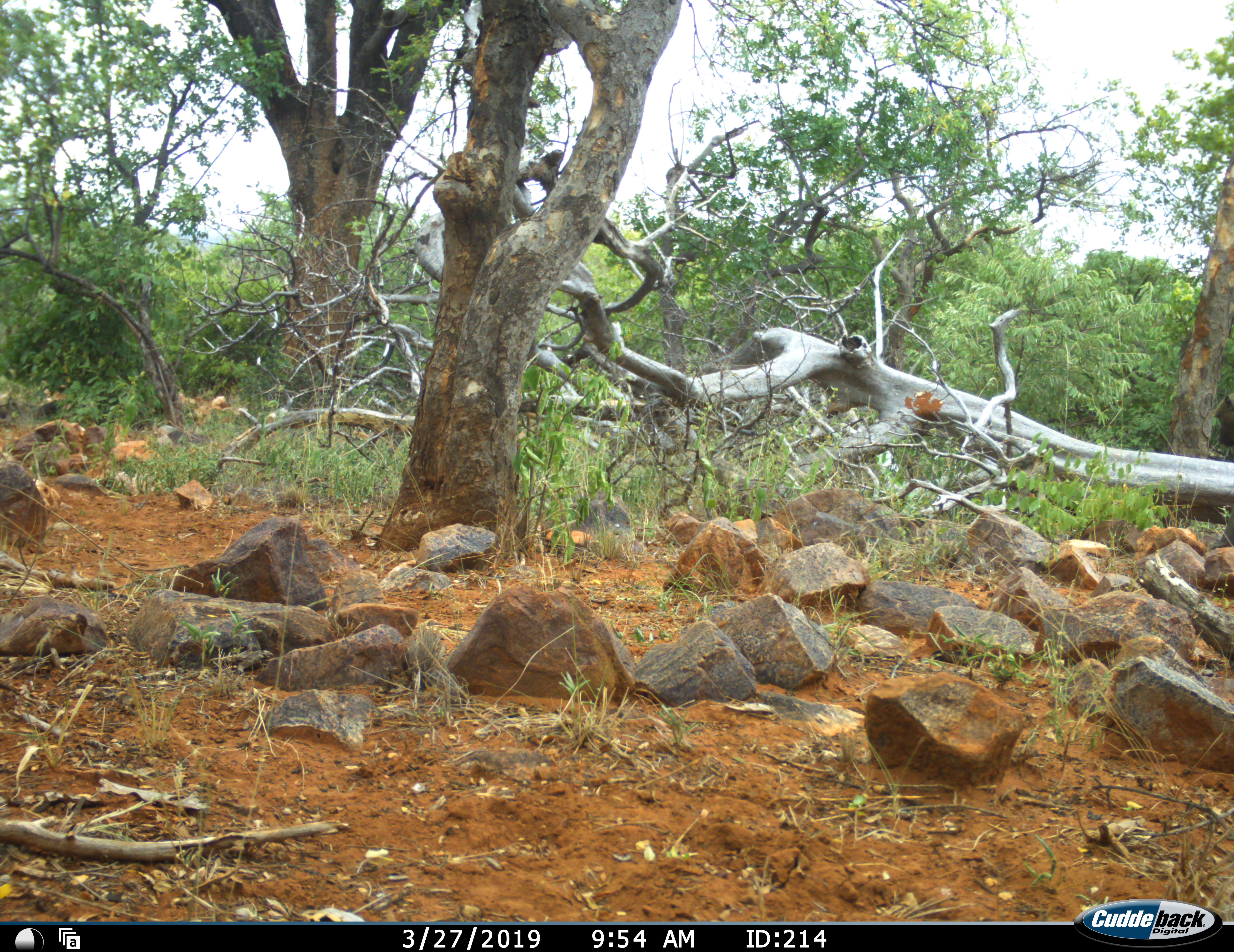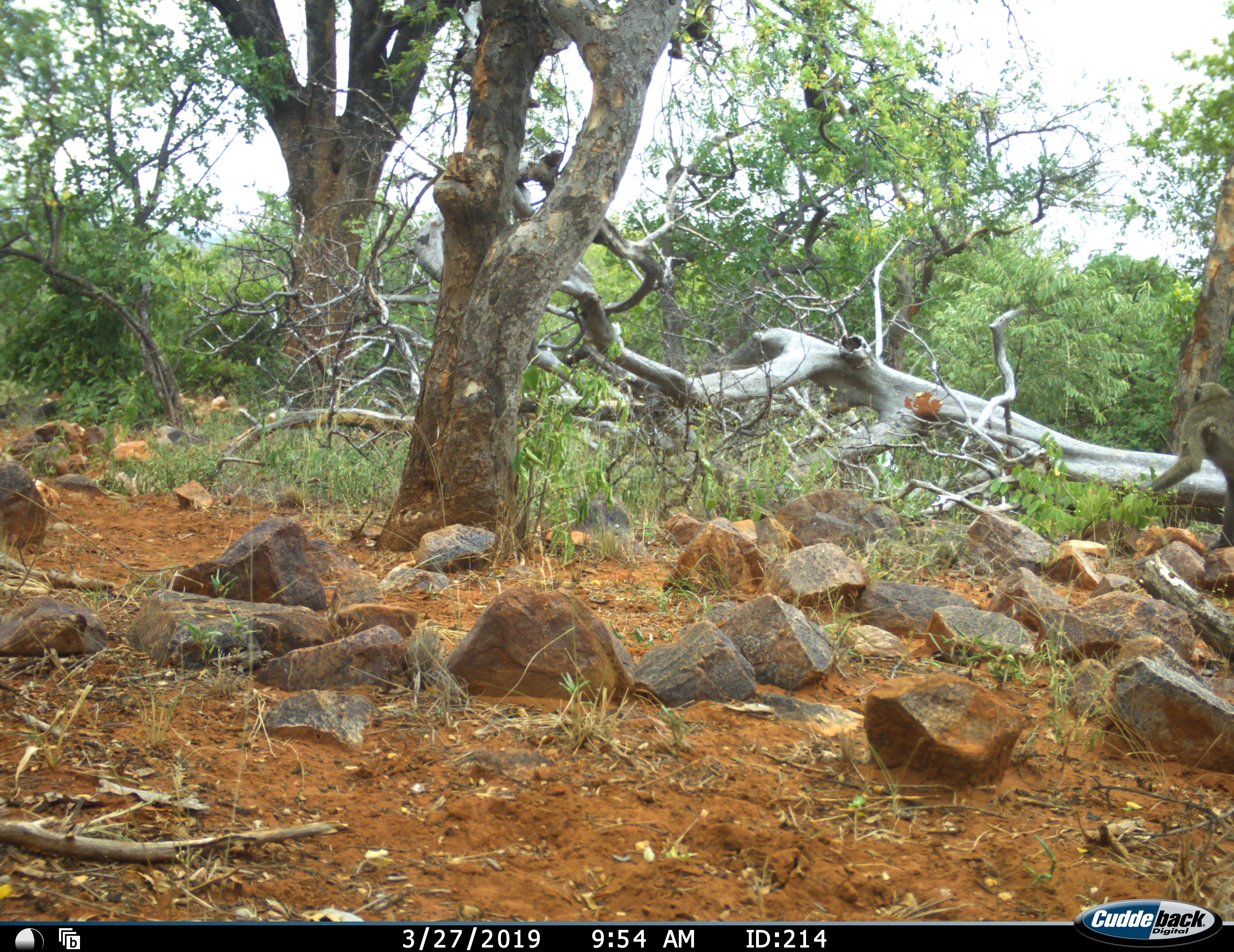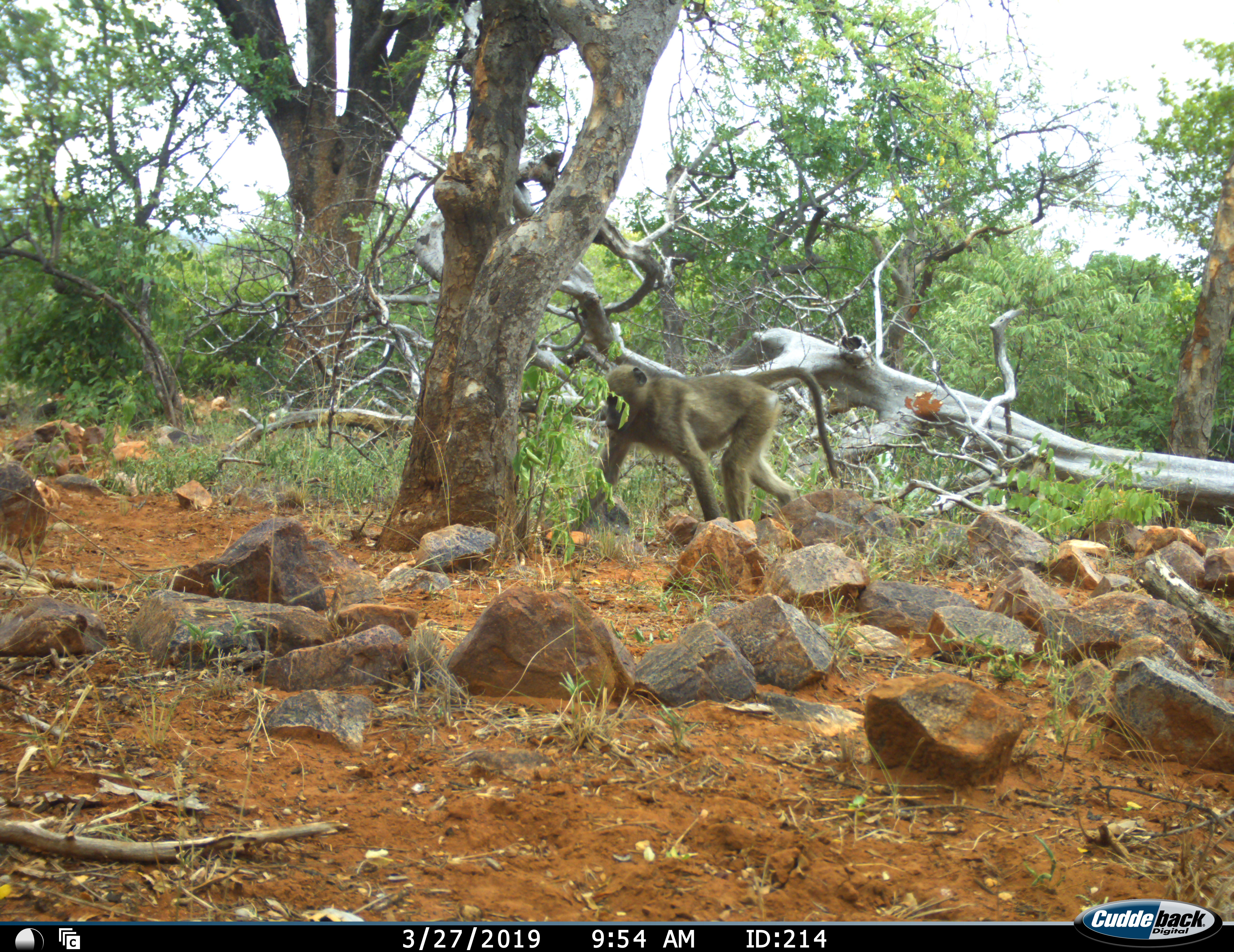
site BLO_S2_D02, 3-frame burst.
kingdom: Animalia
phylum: Chordata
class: Mammalia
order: Primates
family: Cercopithecidae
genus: Papio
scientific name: Papio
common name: baboon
Baboon (Papio), count 1. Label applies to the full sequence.